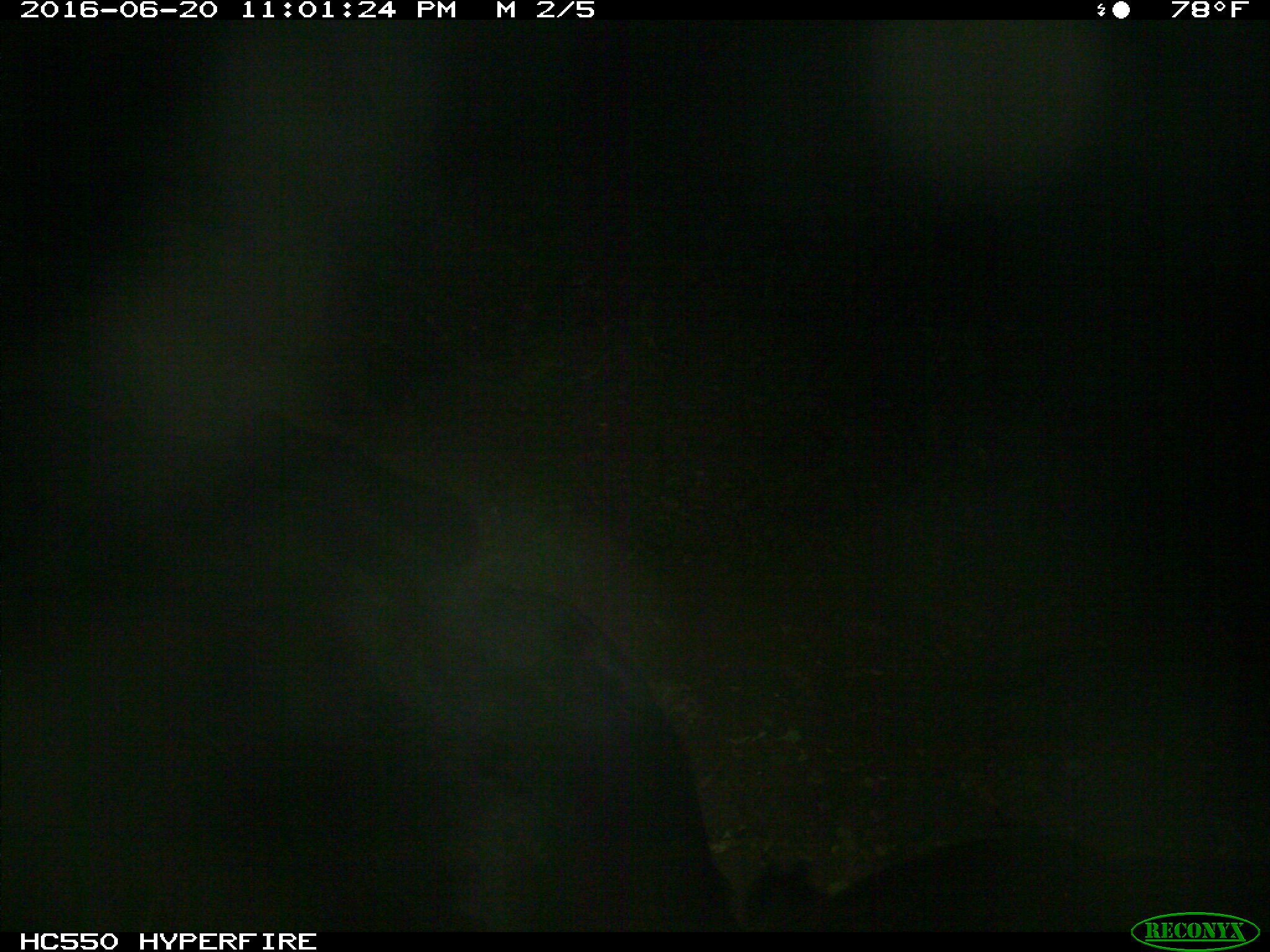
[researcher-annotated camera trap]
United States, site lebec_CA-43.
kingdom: Animalia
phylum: Chordata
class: Mammalia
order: Artiodactyla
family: Bovidae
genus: Bos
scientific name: Bos taurus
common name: domestic cow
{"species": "Bos taurus (domestic cow)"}